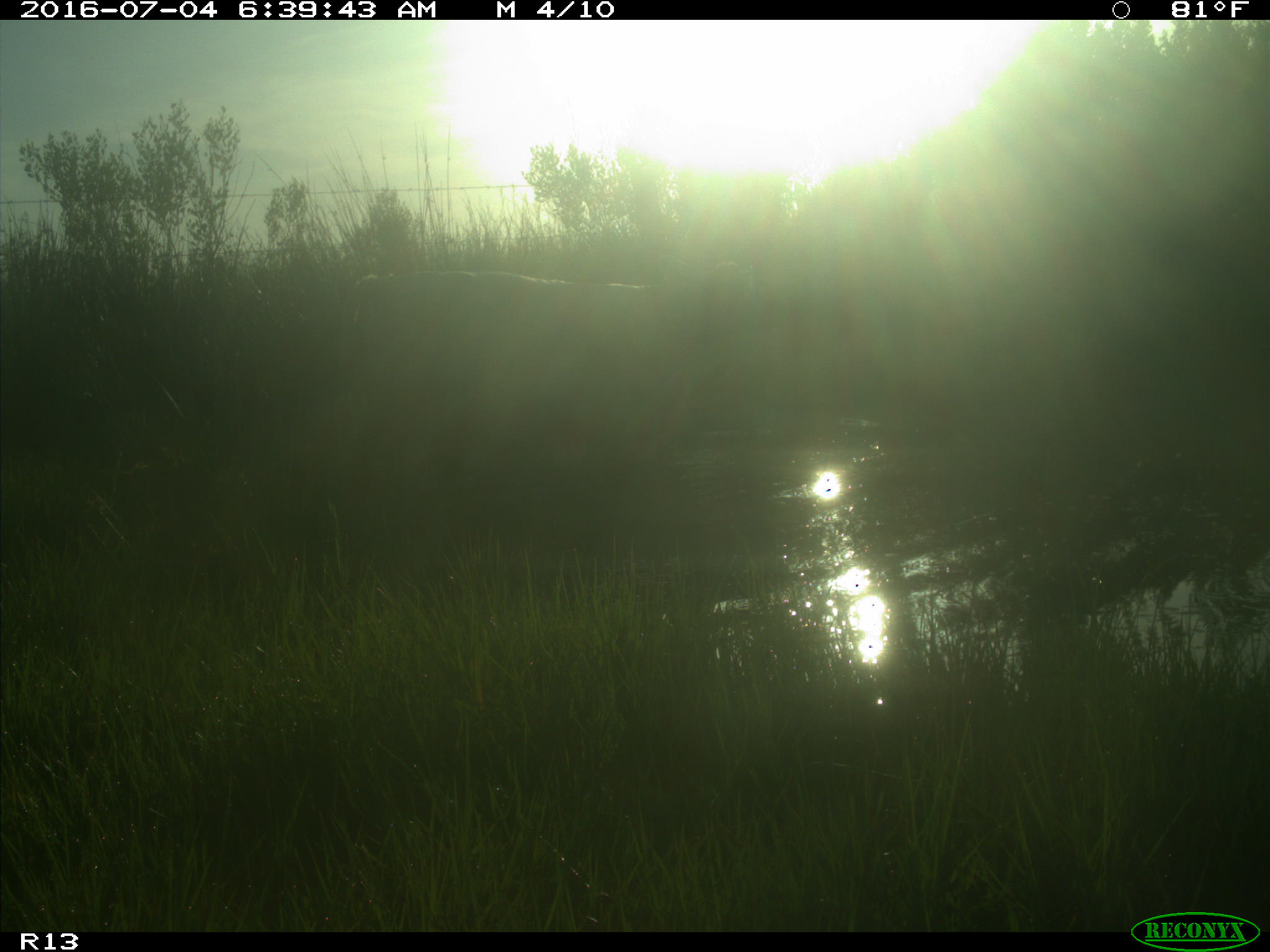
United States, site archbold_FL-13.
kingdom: Animalia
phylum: Chordata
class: Mammalia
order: Artiodactyla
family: Bovidae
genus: Bos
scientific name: Bos taurus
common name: domestic cow